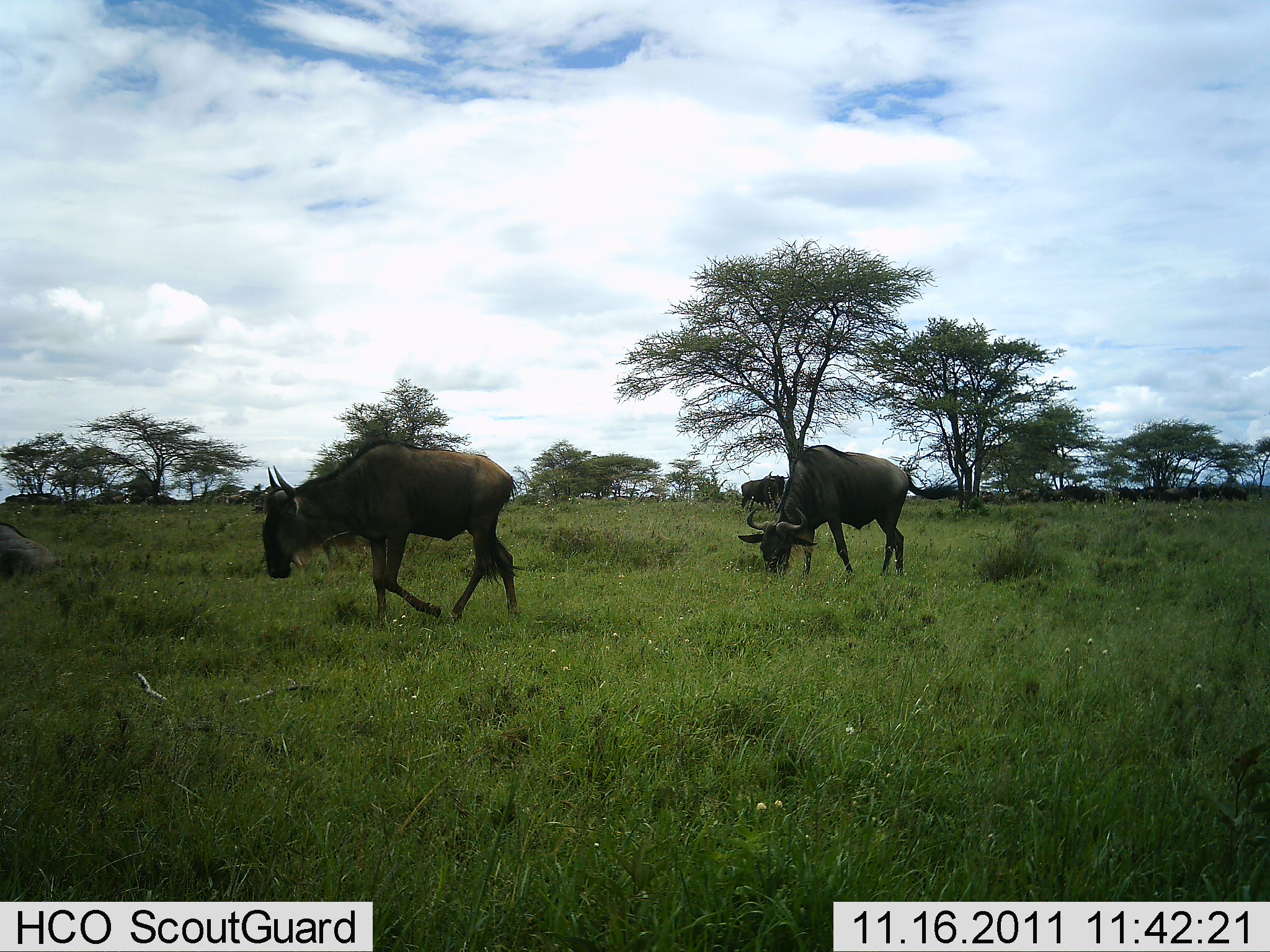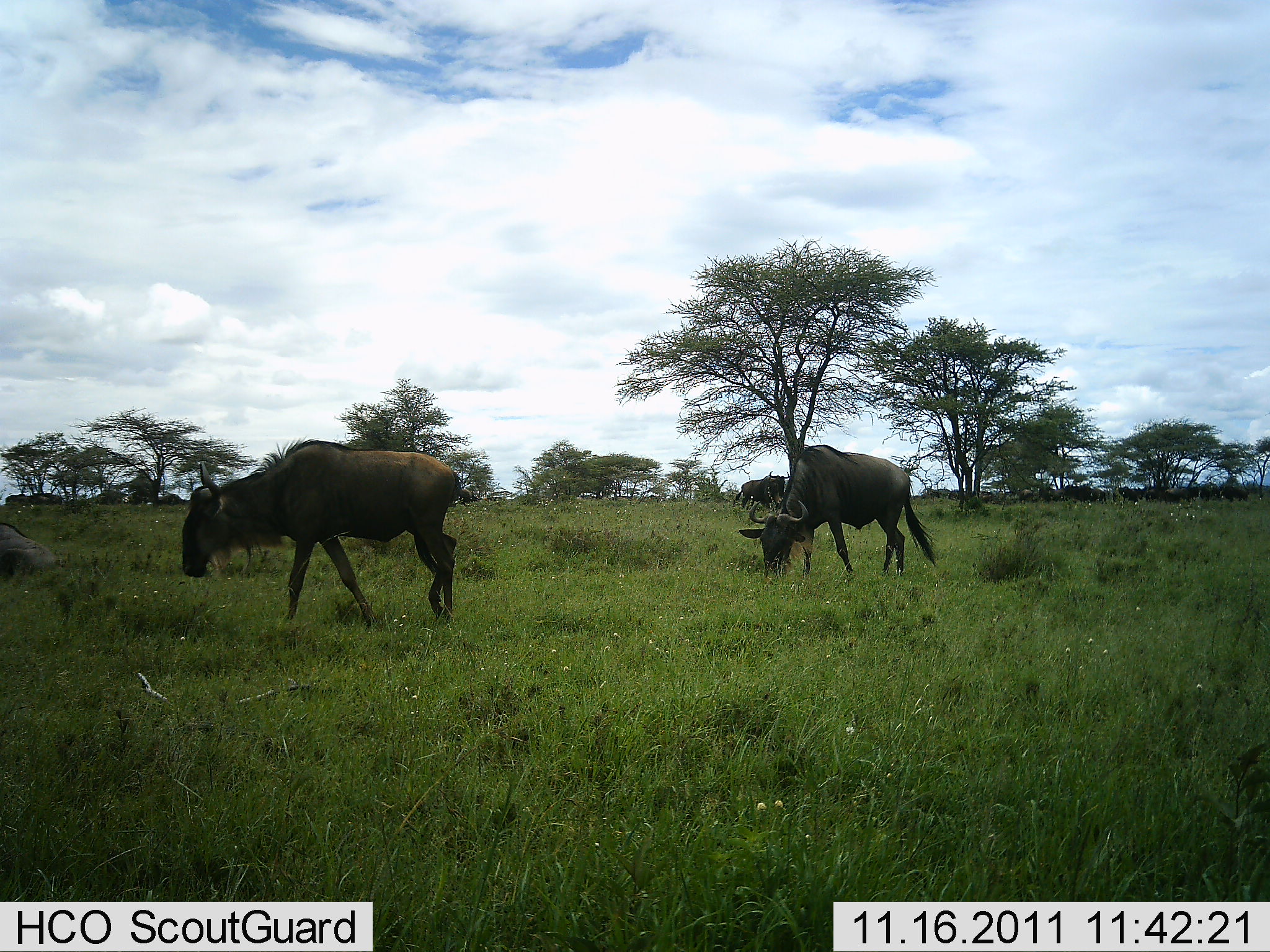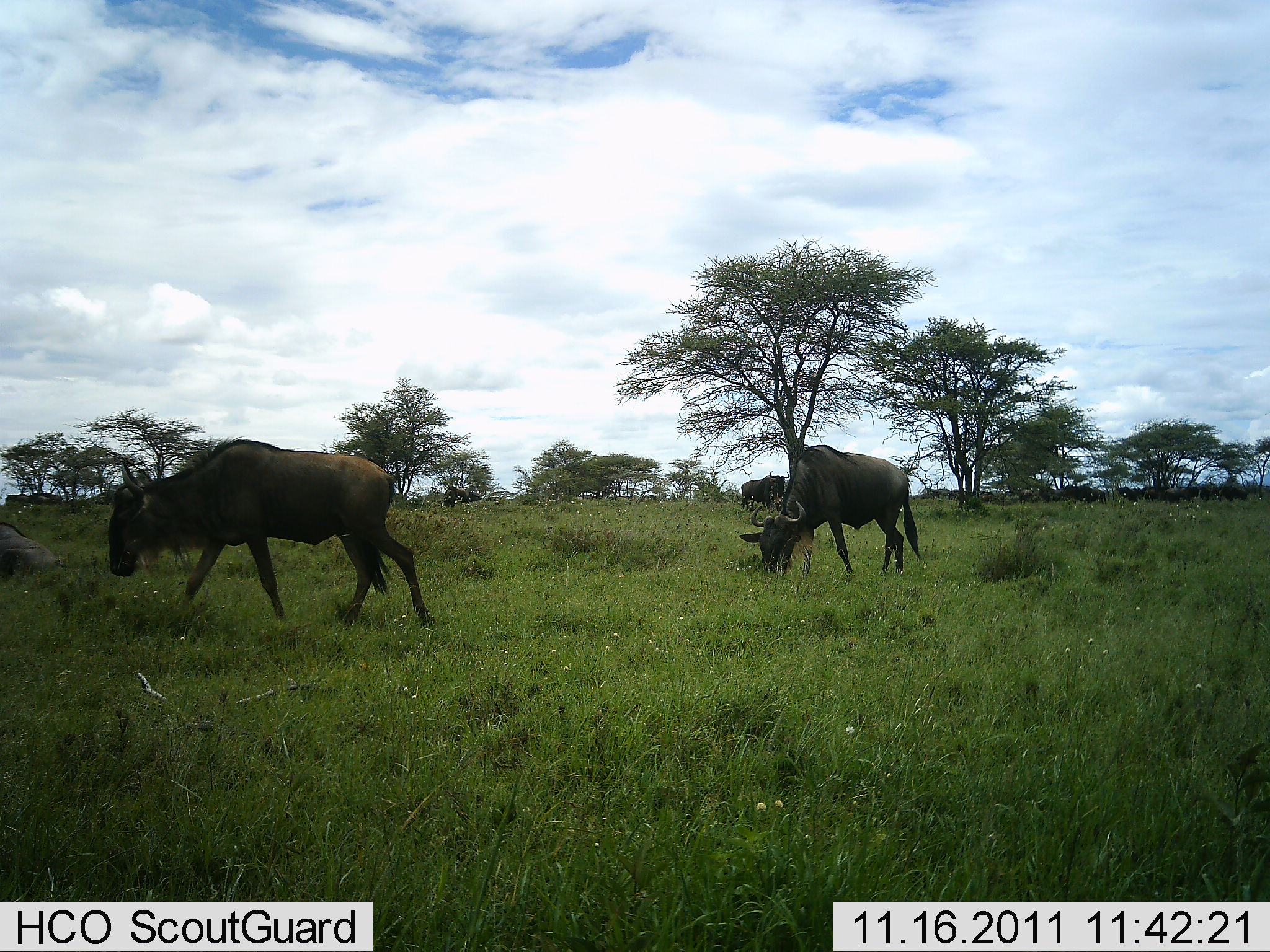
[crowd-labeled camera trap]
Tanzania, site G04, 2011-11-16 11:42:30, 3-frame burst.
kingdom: Animalia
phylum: Chordata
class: Mammalia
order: Artiodactyla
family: Bovidae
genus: Connochaetes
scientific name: Connochaetes taurinus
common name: blue wildebeest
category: wildebeest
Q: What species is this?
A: Wildebeest (blue wildebeest) (Connochaetes taurinus).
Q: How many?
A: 3.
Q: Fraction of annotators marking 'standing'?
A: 25%.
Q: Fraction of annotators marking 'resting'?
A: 33%.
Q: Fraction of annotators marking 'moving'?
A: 67%.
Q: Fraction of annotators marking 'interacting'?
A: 0%.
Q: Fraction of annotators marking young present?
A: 0%.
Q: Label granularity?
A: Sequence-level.